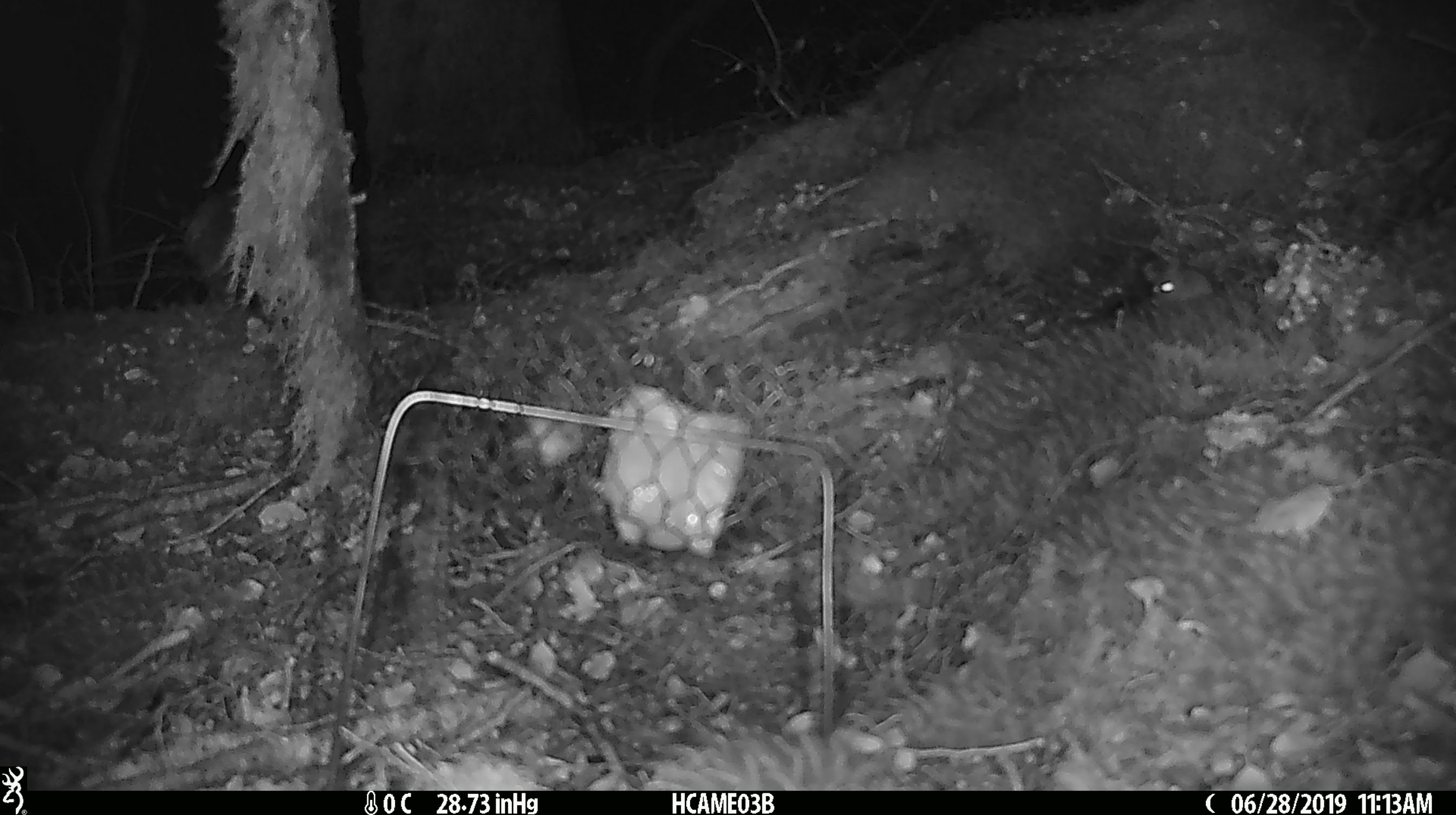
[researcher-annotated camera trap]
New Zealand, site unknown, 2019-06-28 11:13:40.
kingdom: Animalia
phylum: Chordata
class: Mammalia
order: Rodentia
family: Muridae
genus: Mus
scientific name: Mus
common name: mouse